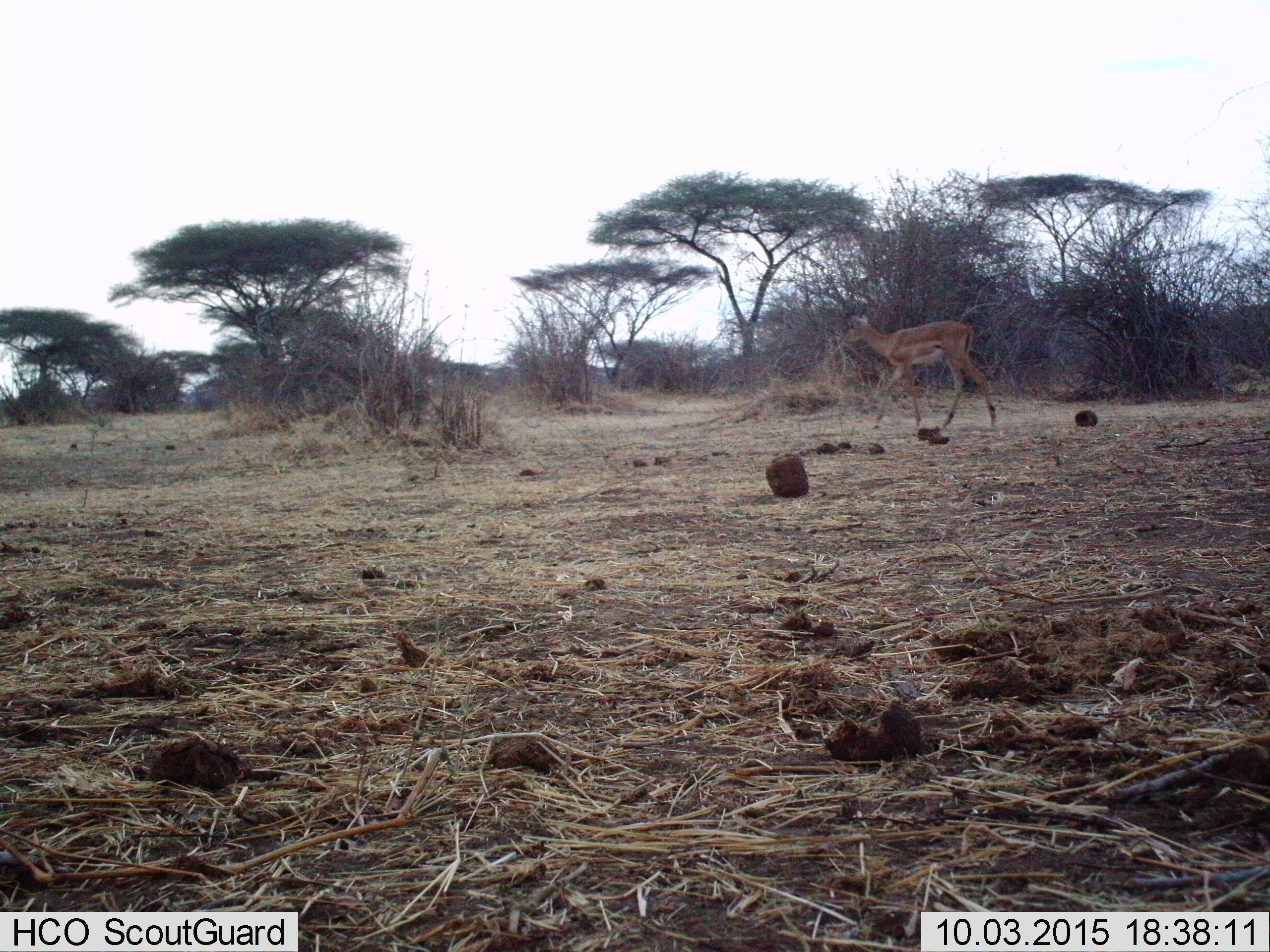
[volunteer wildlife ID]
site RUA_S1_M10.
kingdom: Animalia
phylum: Chordata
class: Mammalia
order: Artiodactyla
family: Bovidae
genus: Aepyceros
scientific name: Aepyceros melampus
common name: impala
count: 1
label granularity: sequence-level